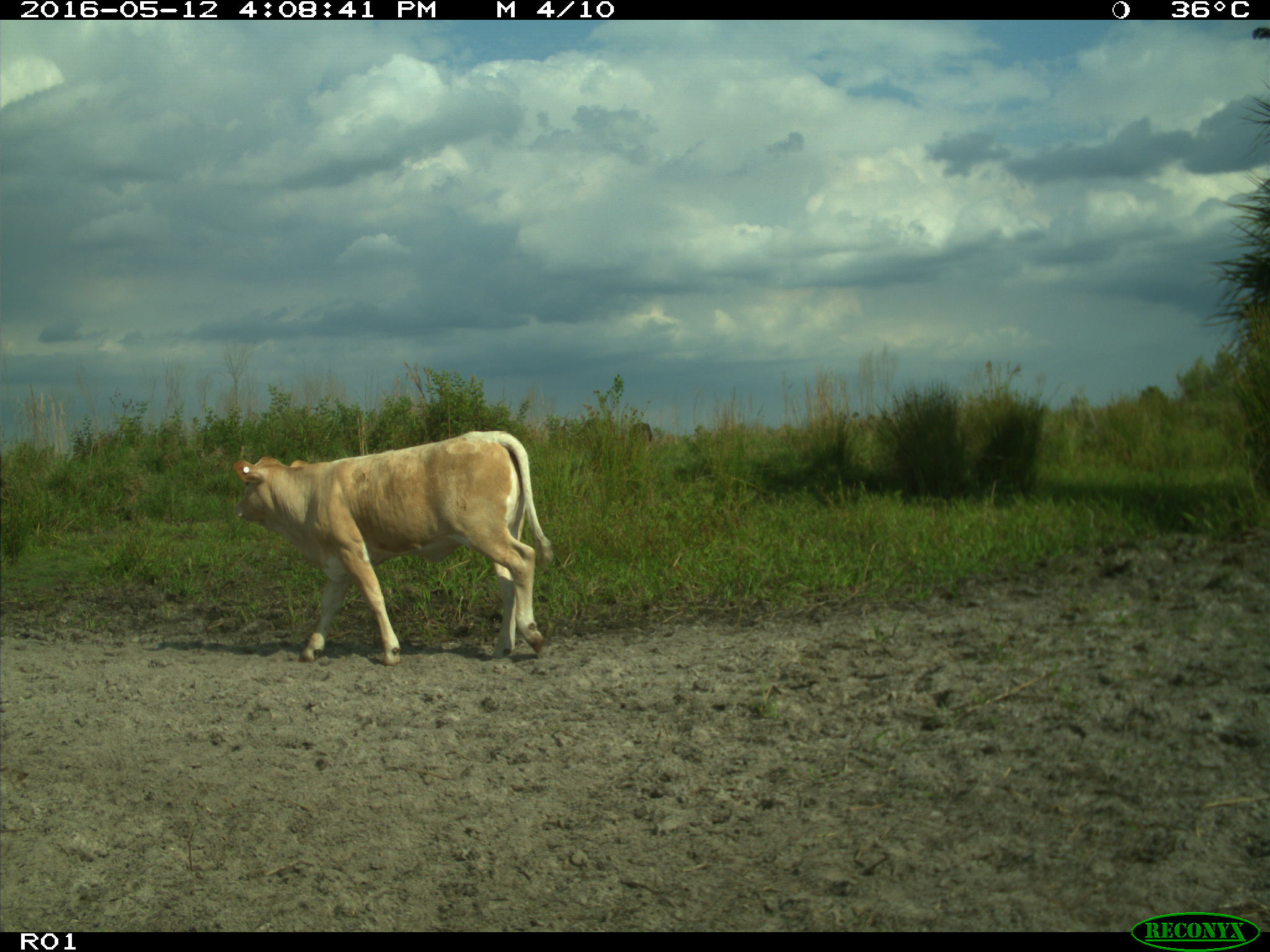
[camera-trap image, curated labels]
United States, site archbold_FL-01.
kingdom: Animalia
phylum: Chordata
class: Mammalia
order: Artiodactyla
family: Bovidae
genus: Bos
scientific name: Bos taurus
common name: domestic cow